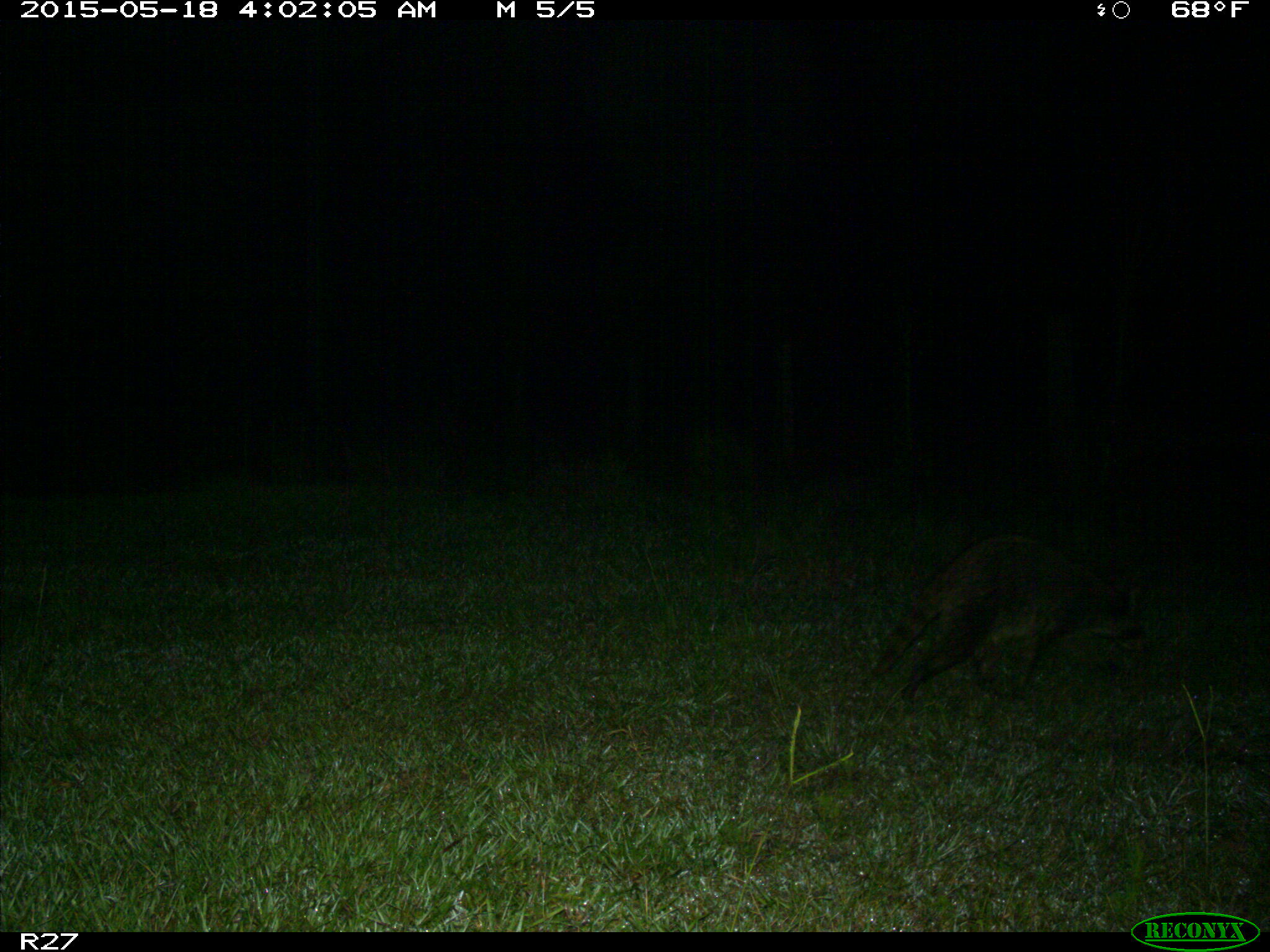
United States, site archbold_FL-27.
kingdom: Animalia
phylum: Chordata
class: Mammalia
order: Carnivora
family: Procyonidae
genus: Procyon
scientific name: Procyon lotor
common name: common raccoon